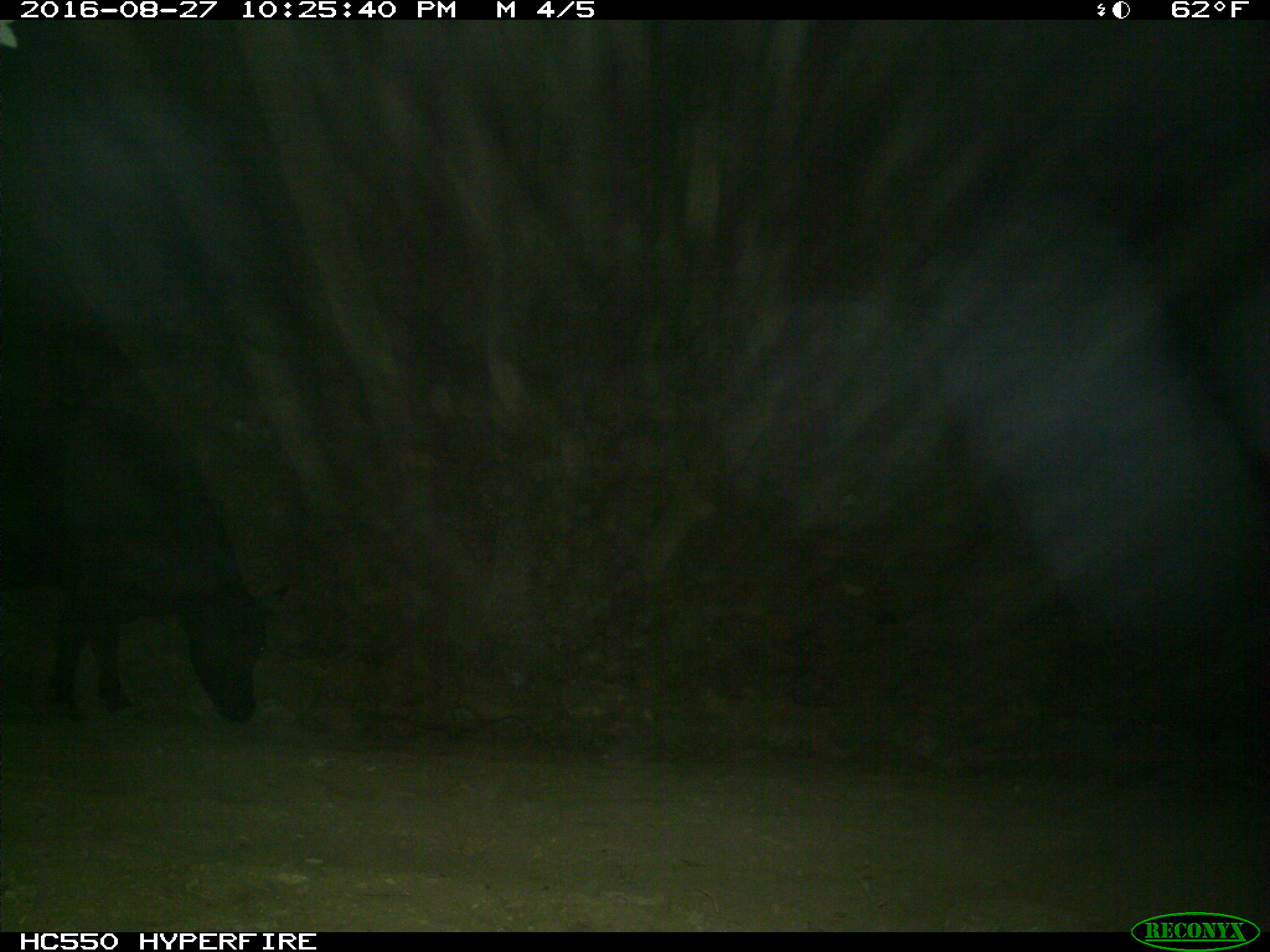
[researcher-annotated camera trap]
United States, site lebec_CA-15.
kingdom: Animalia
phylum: Chordata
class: Mammalia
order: Artiodactyla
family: Bovidae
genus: Bos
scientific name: Bos taurus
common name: domestic cow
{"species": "Bos taurus (domestic cow)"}